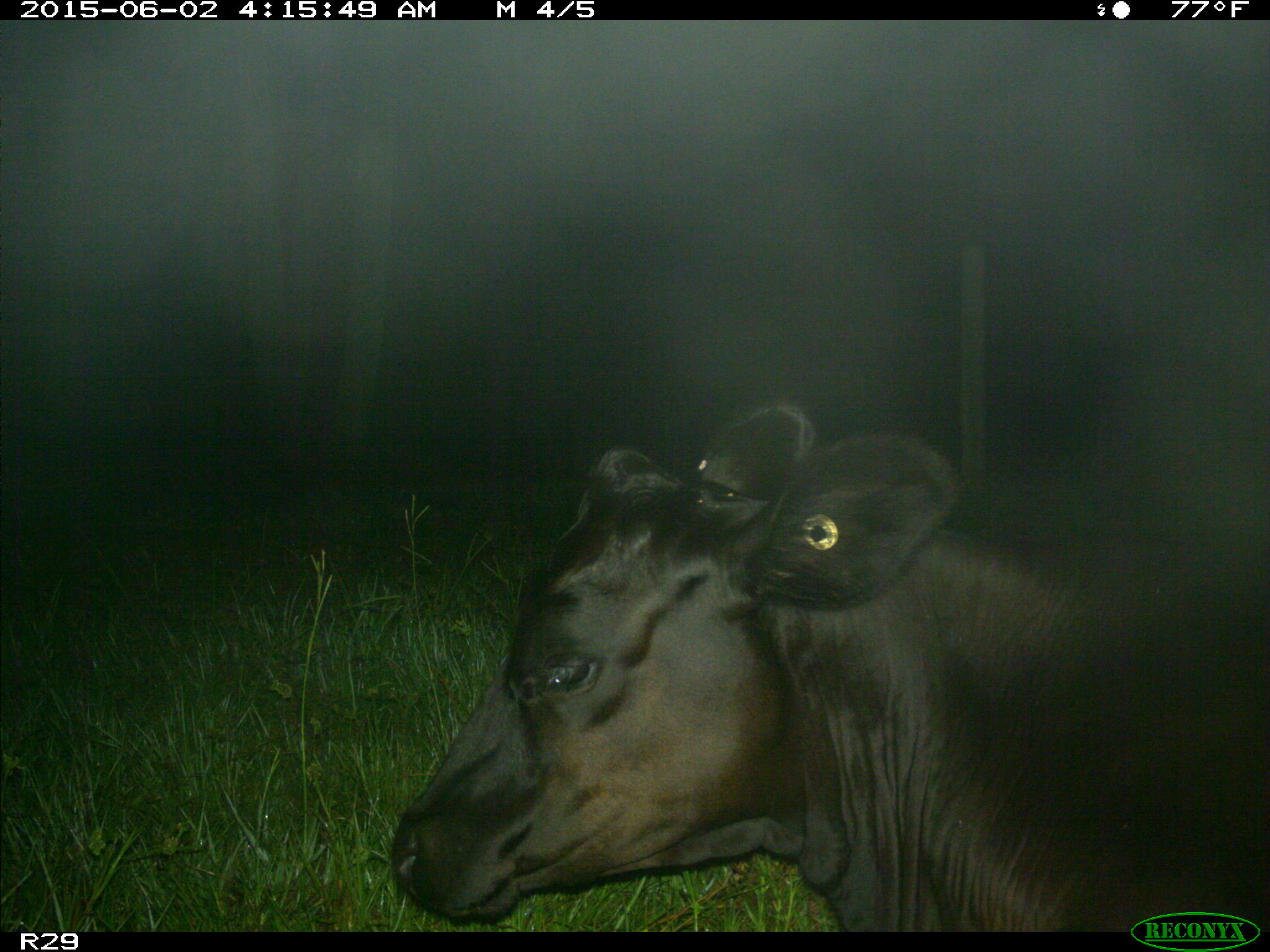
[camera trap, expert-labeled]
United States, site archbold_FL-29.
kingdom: Animalia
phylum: Chordata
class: Mammalia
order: Artiodactyla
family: Bovidae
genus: Bos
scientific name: Bos taurus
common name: domestic cow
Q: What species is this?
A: Bos taurus (domestic cow).